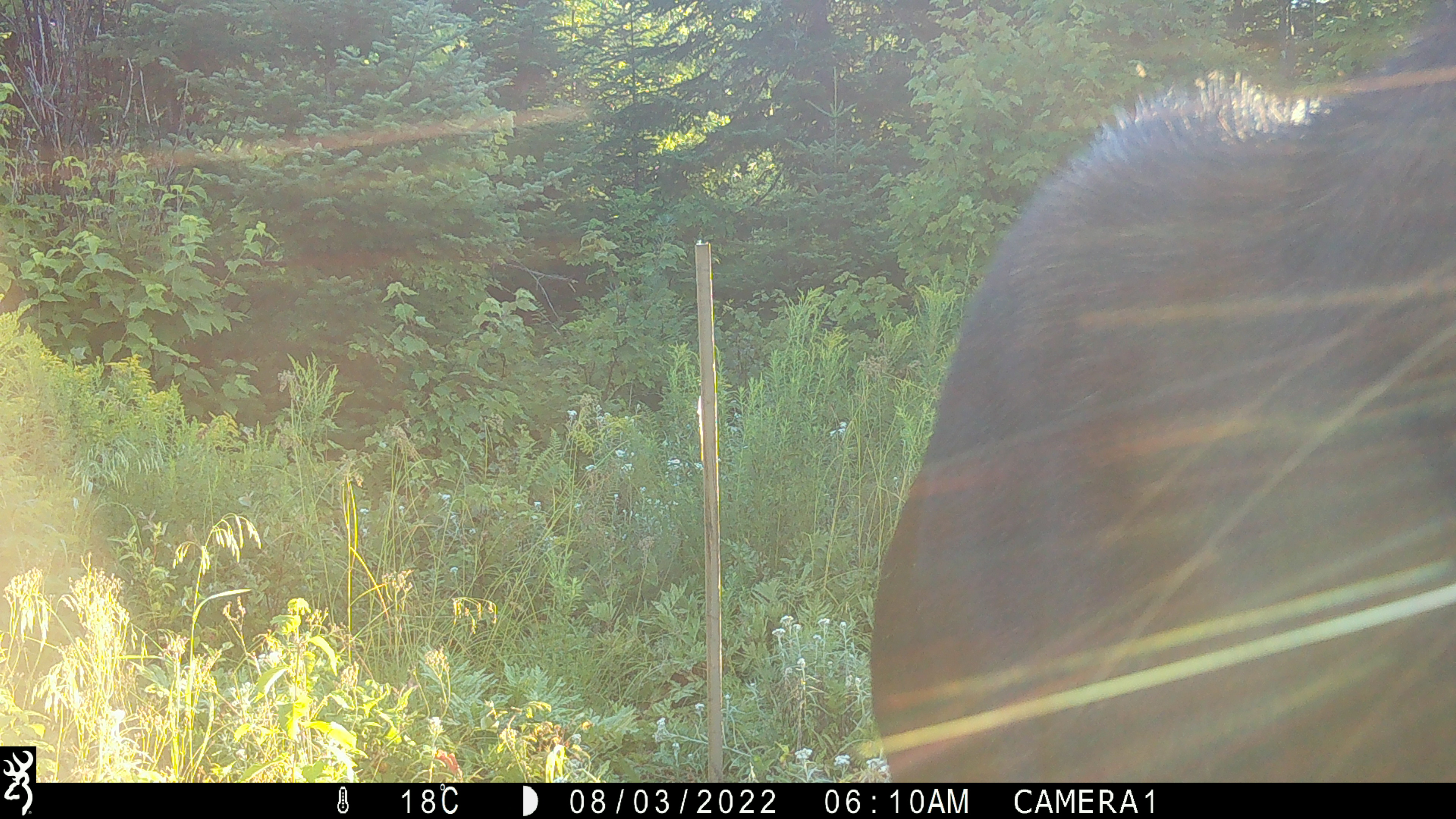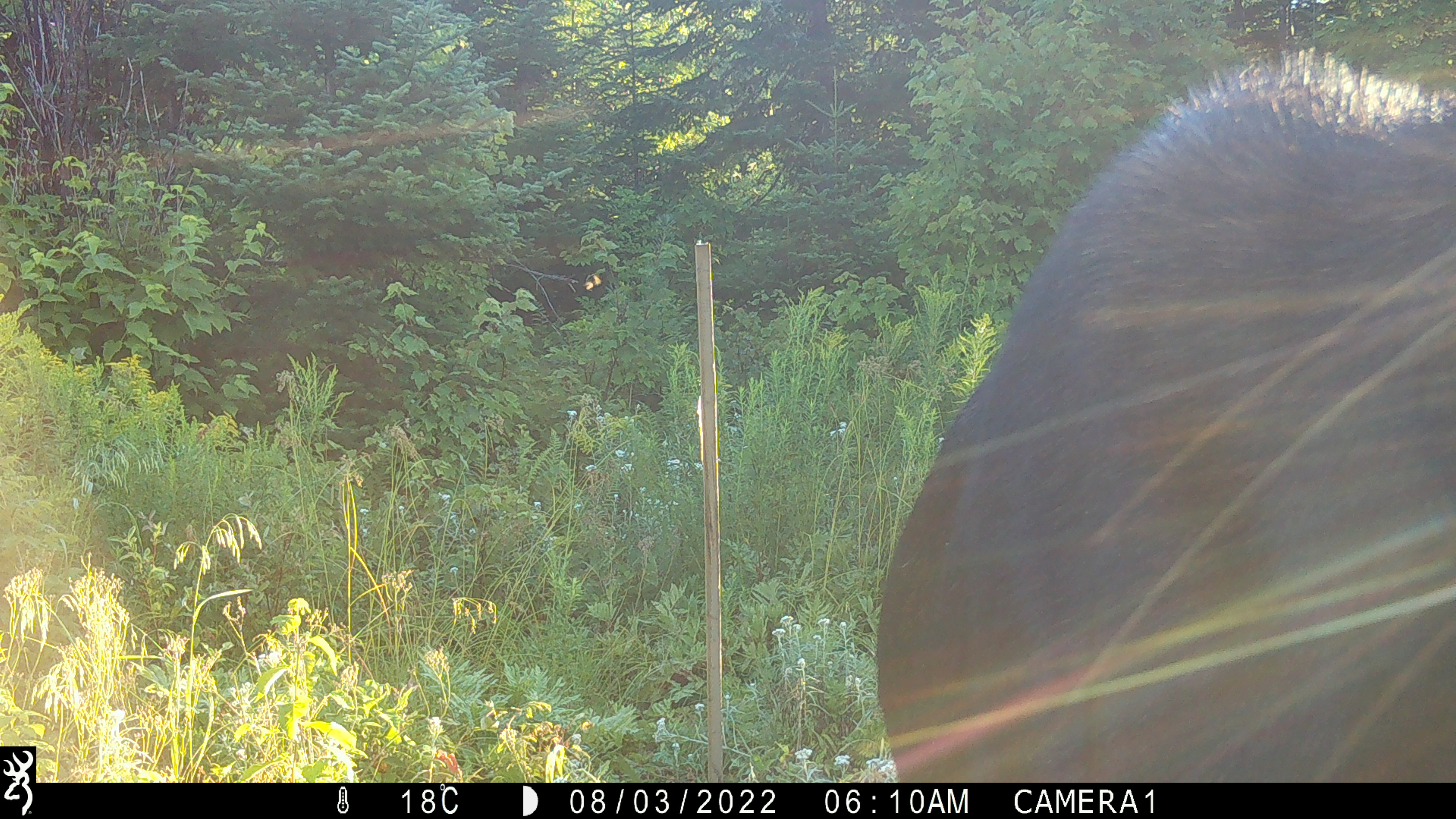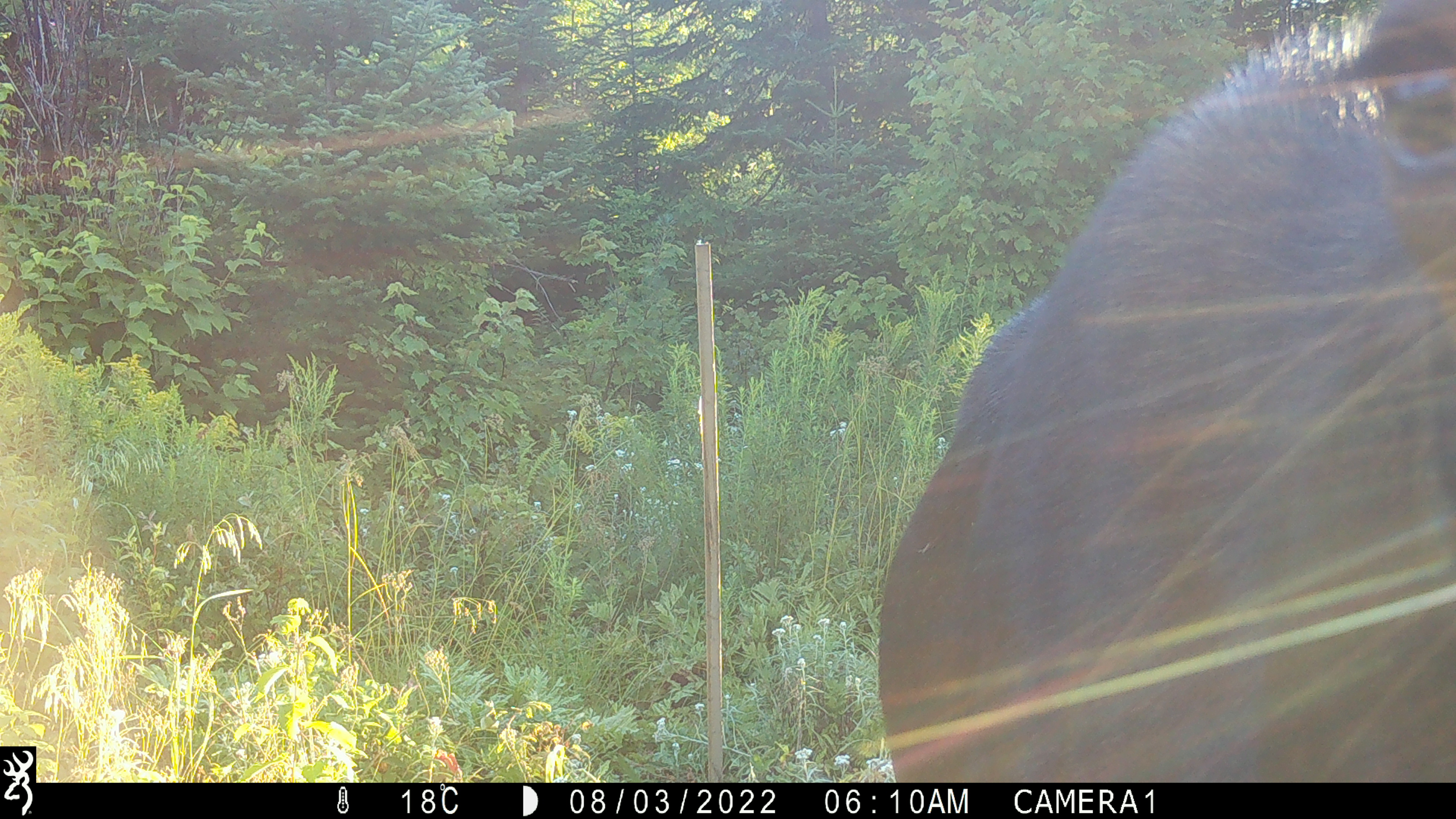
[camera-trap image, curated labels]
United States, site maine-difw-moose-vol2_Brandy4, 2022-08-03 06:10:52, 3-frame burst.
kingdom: Animalia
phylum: Chordata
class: Mammalia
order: Artiodactyla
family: Cervidae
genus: Alces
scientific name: Alces alces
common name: moose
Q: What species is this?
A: Moose (Alces alces).